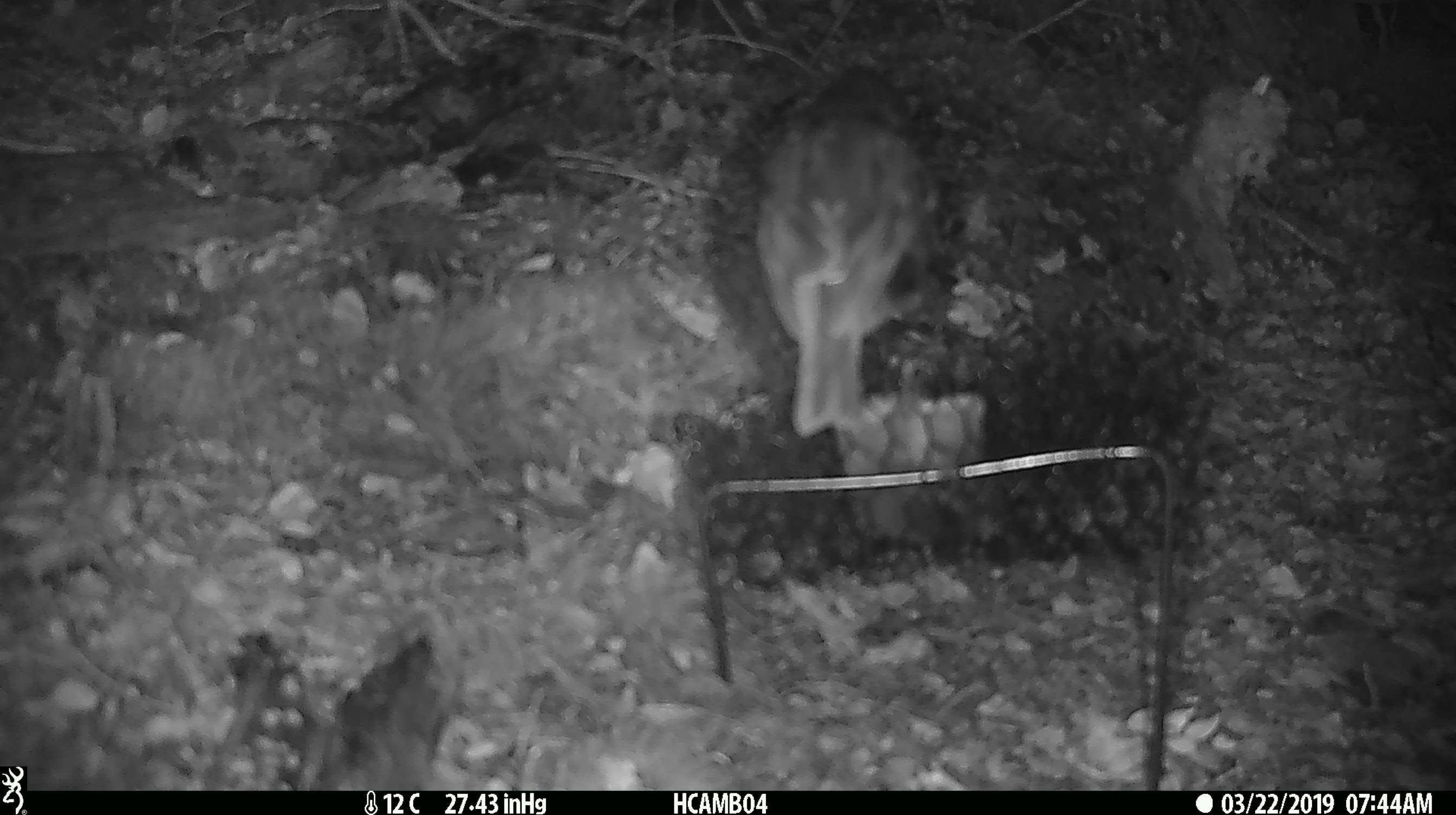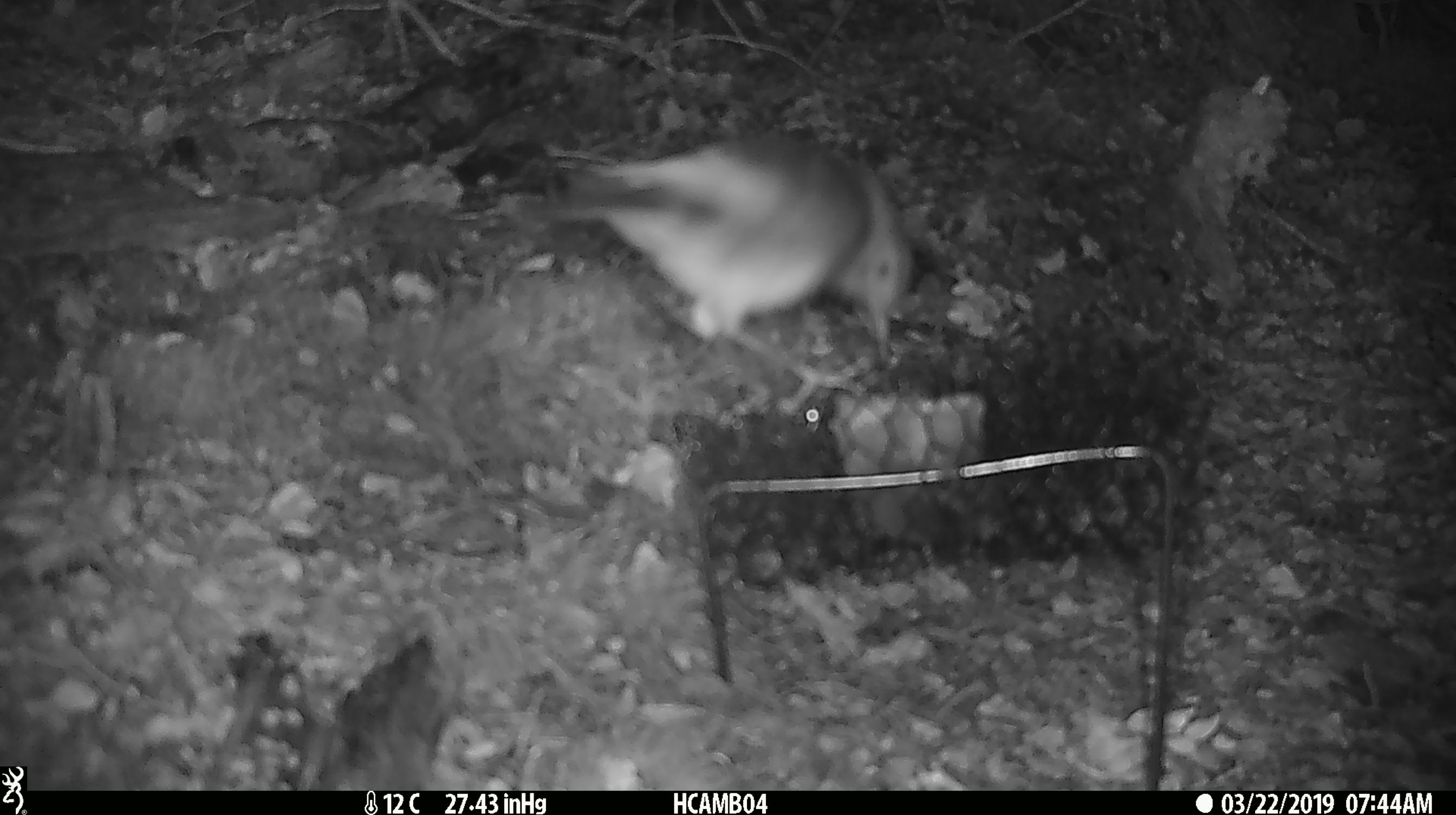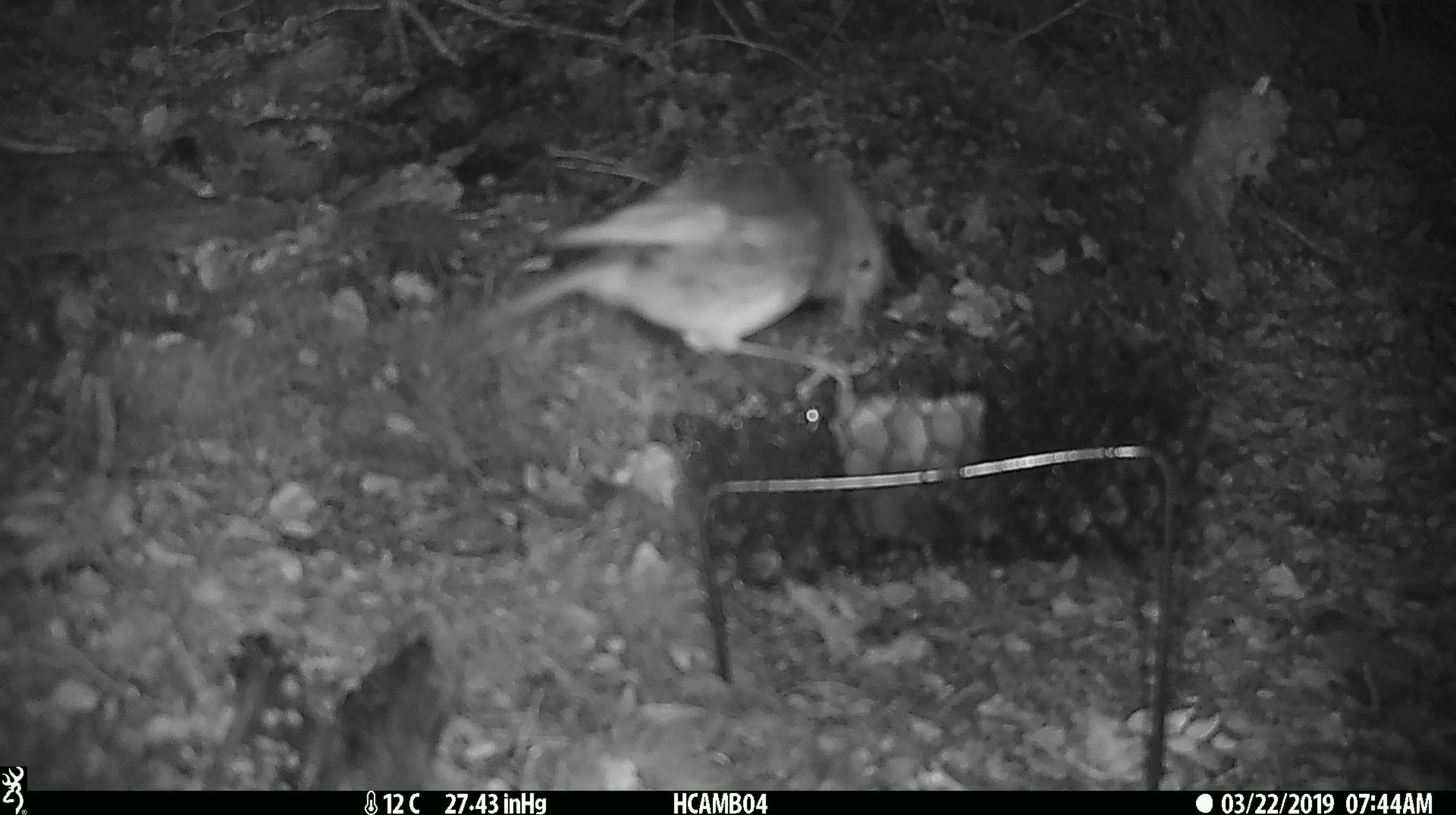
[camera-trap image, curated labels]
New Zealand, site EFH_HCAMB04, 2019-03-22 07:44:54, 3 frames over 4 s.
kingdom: Animalia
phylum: Chordata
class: Aves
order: Passeriformes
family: Petroicidae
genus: Petroica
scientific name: Petroica australis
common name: new zealand robin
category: robin